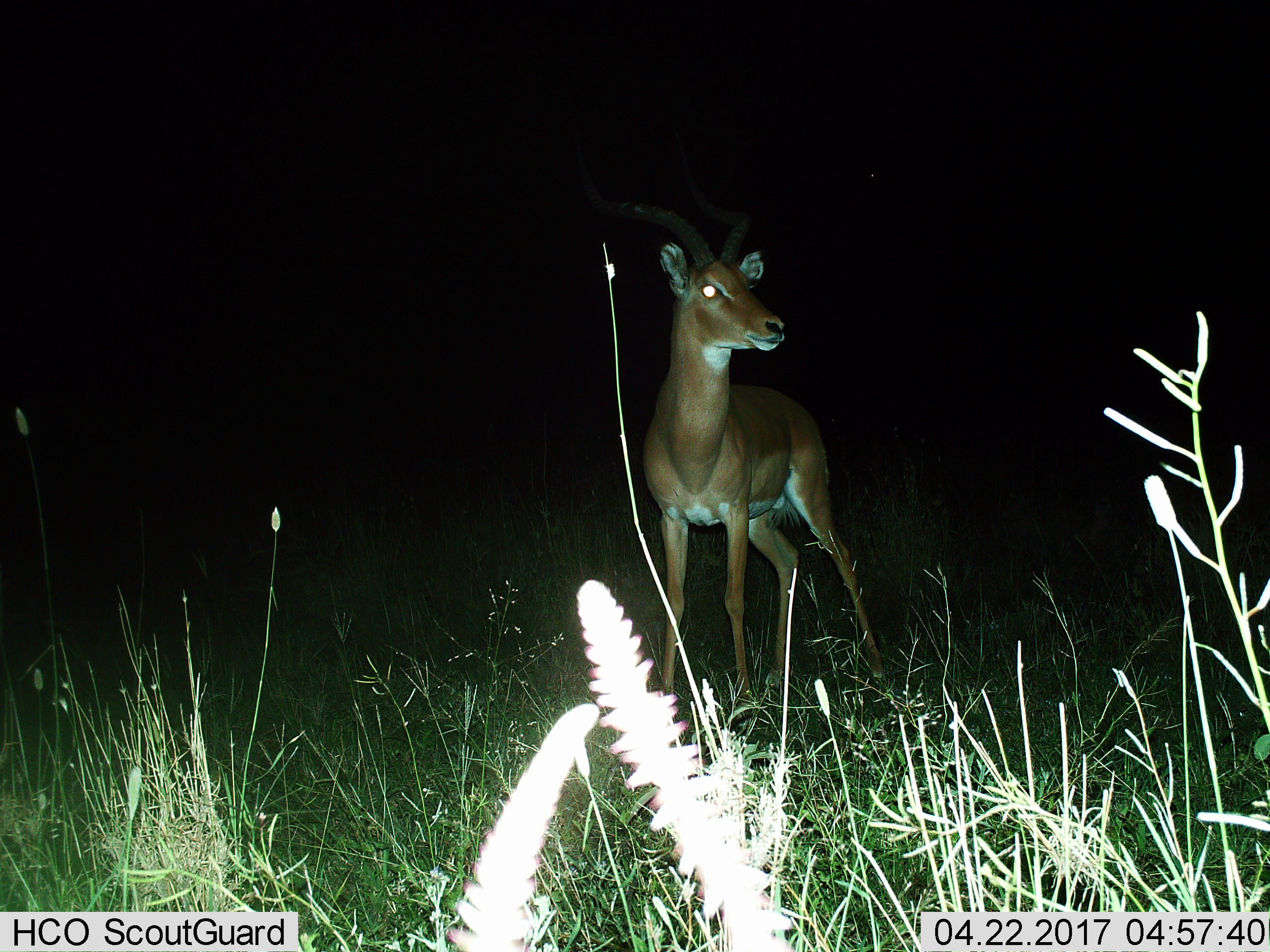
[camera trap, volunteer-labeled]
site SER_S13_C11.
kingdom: Animalia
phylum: Chordata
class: Mammalia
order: Artiodactyla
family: Bovidae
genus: Aepyceros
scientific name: Aepyceros melampus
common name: impala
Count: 1.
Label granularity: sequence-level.